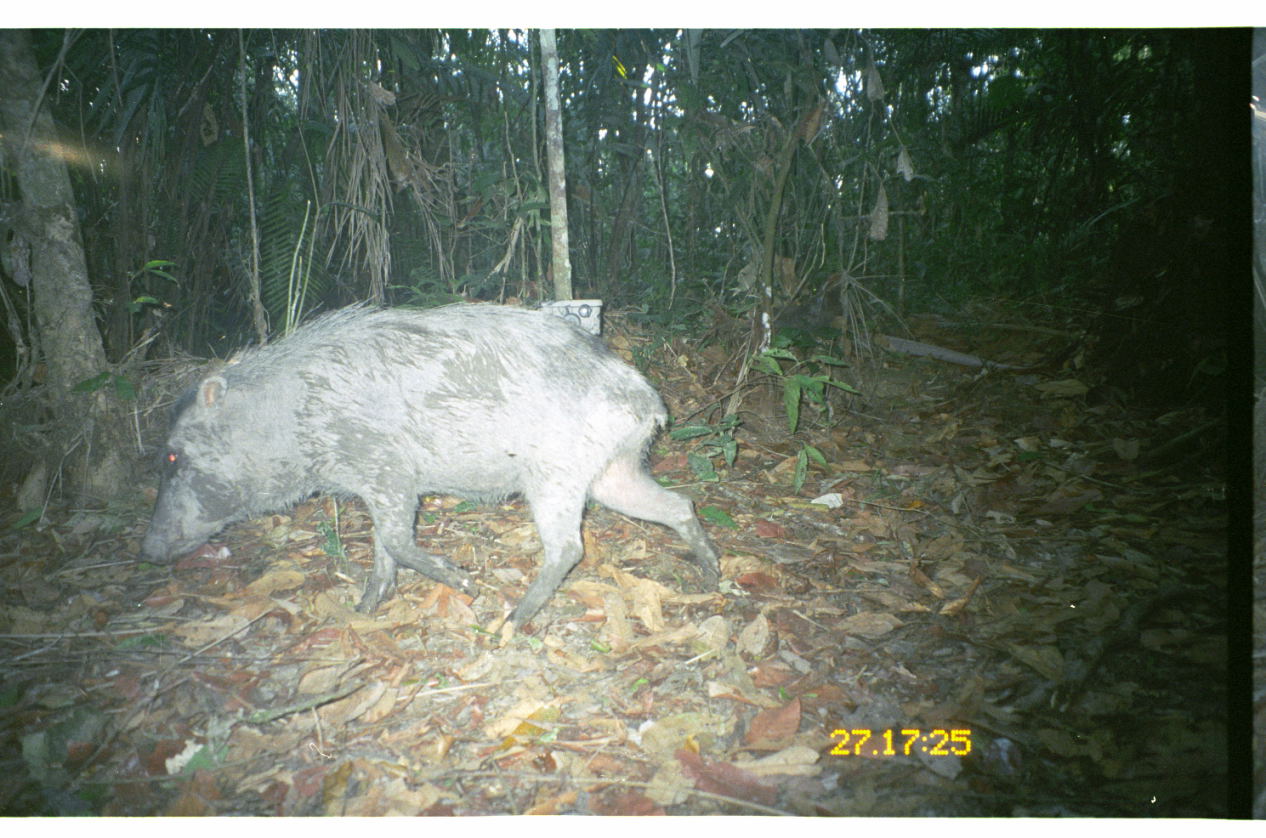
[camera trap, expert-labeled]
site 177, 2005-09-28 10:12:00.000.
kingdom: Animalia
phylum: Chordata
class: Mammalia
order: Artiodactyla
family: Tayassuidae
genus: Tayassu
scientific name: Tayassu pecari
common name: white-lipped peccary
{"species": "Tayassu pecari (white-lipped peccary)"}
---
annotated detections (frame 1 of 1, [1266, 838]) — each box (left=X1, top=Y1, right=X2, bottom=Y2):
tayassu pecari: (left=134, top=288, right=719, bottom=635)